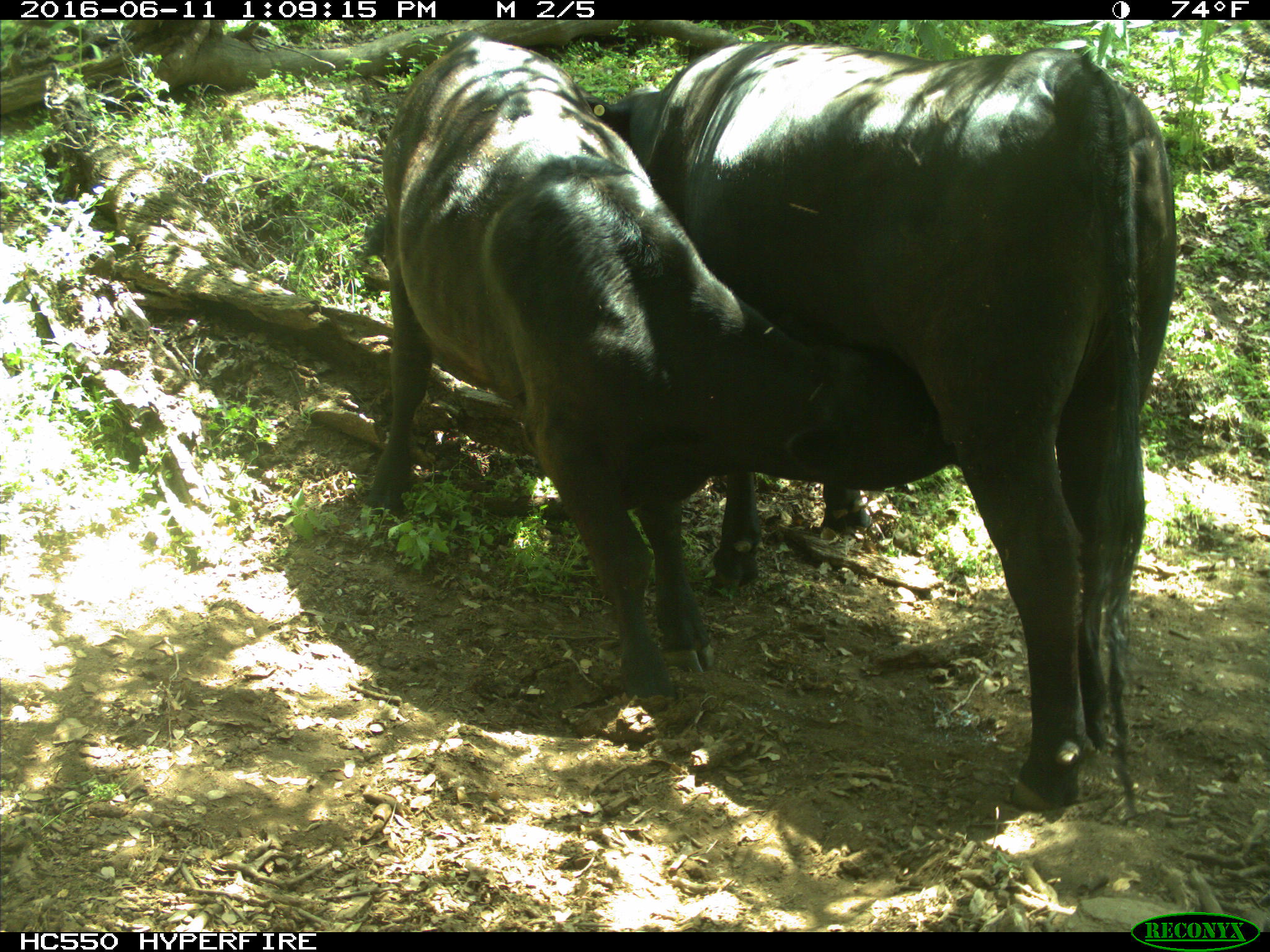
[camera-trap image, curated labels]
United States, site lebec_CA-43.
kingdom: Animalia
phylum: Chordata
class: Mammalia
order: Artiodactyla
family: Bovidae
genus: Bos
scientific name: Bos taurus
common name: domestic cow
Bos taurus (domestic cow).